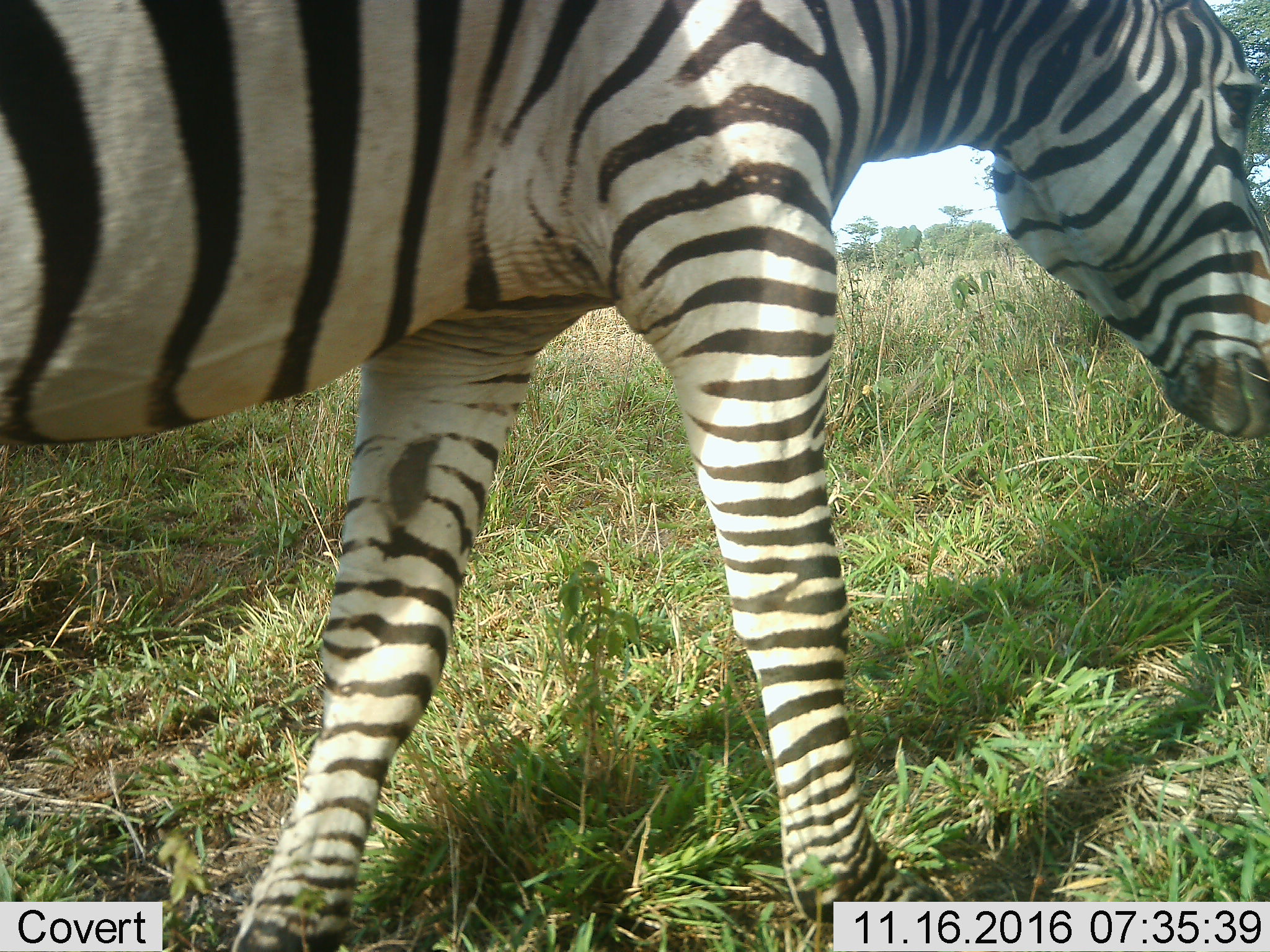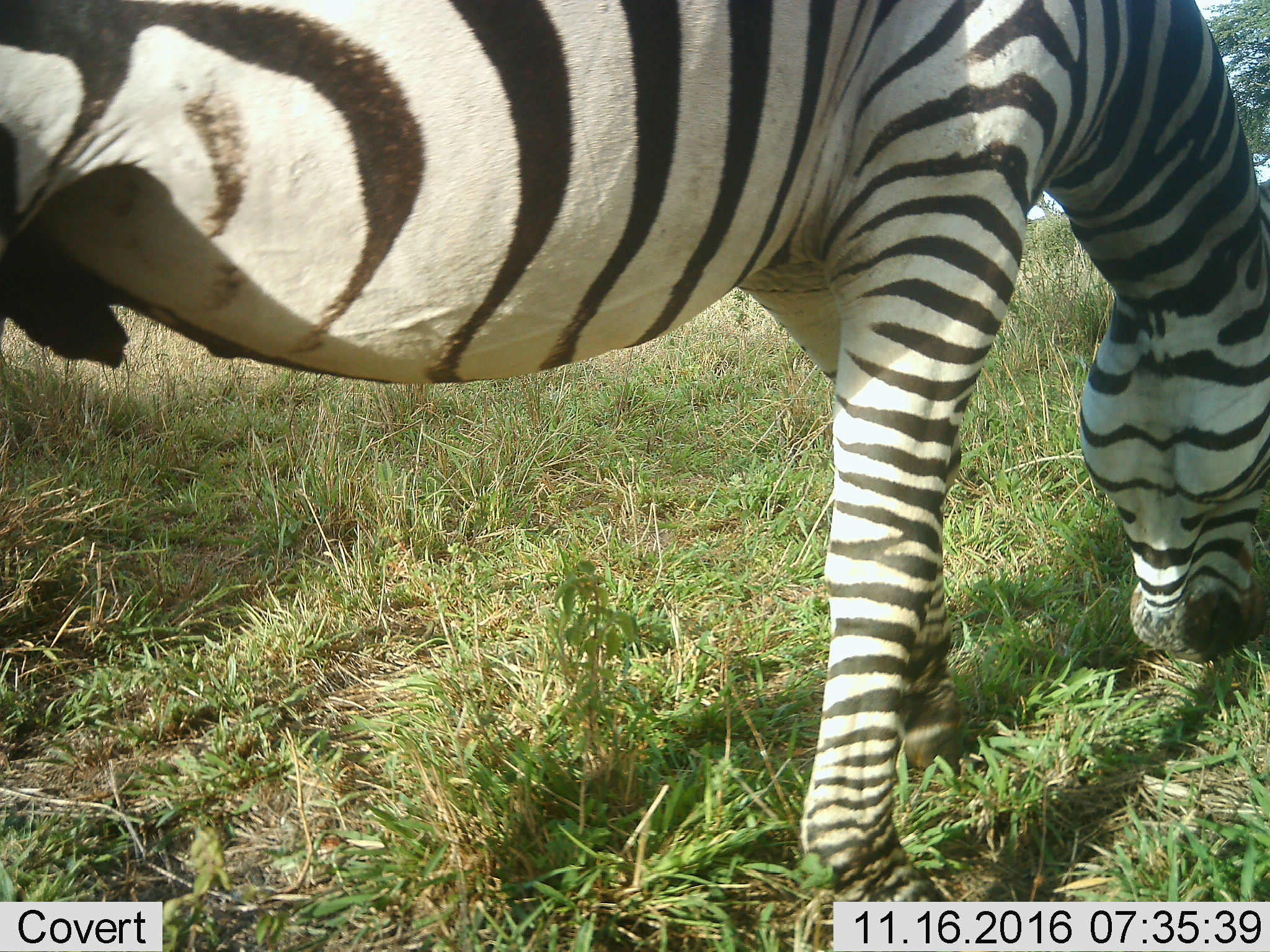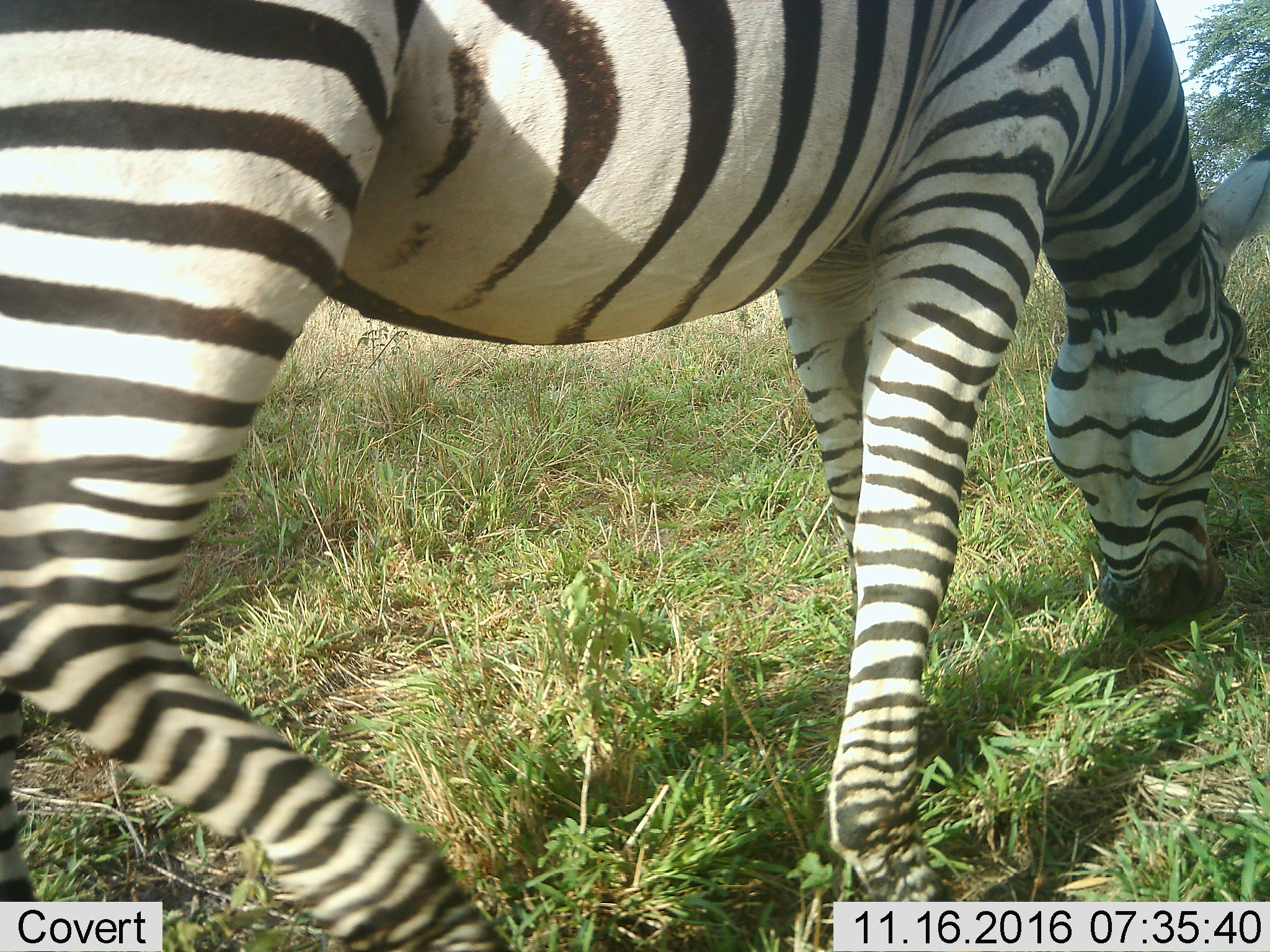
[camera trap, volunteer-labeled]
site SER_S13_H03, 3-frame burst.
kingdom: Animalia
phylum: Chordata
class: Mammalia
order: Perissodactyla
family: Equidae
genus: Equus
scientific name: Equus quagga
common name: plains zebra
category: zebraplains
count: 1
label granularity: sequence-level